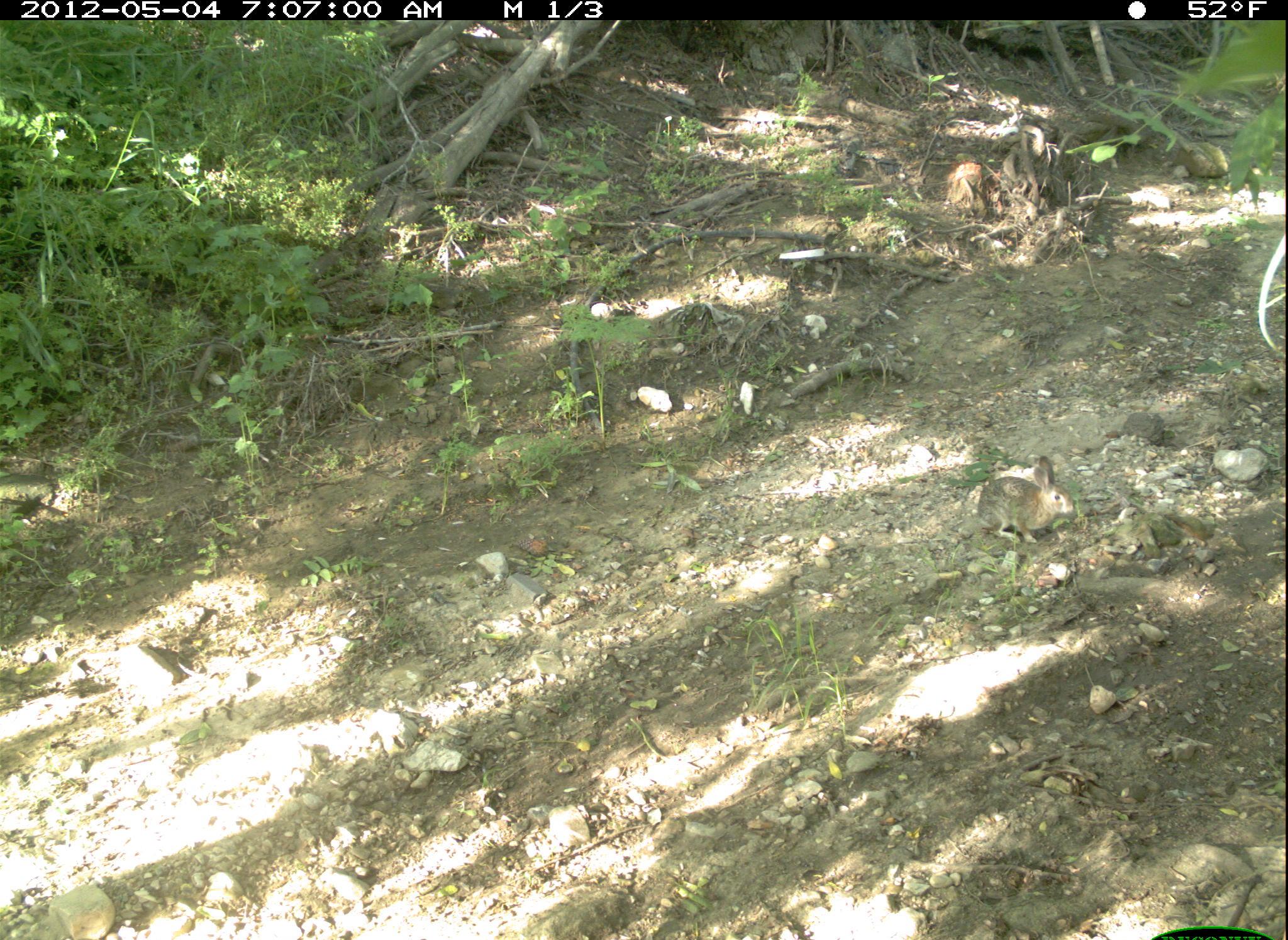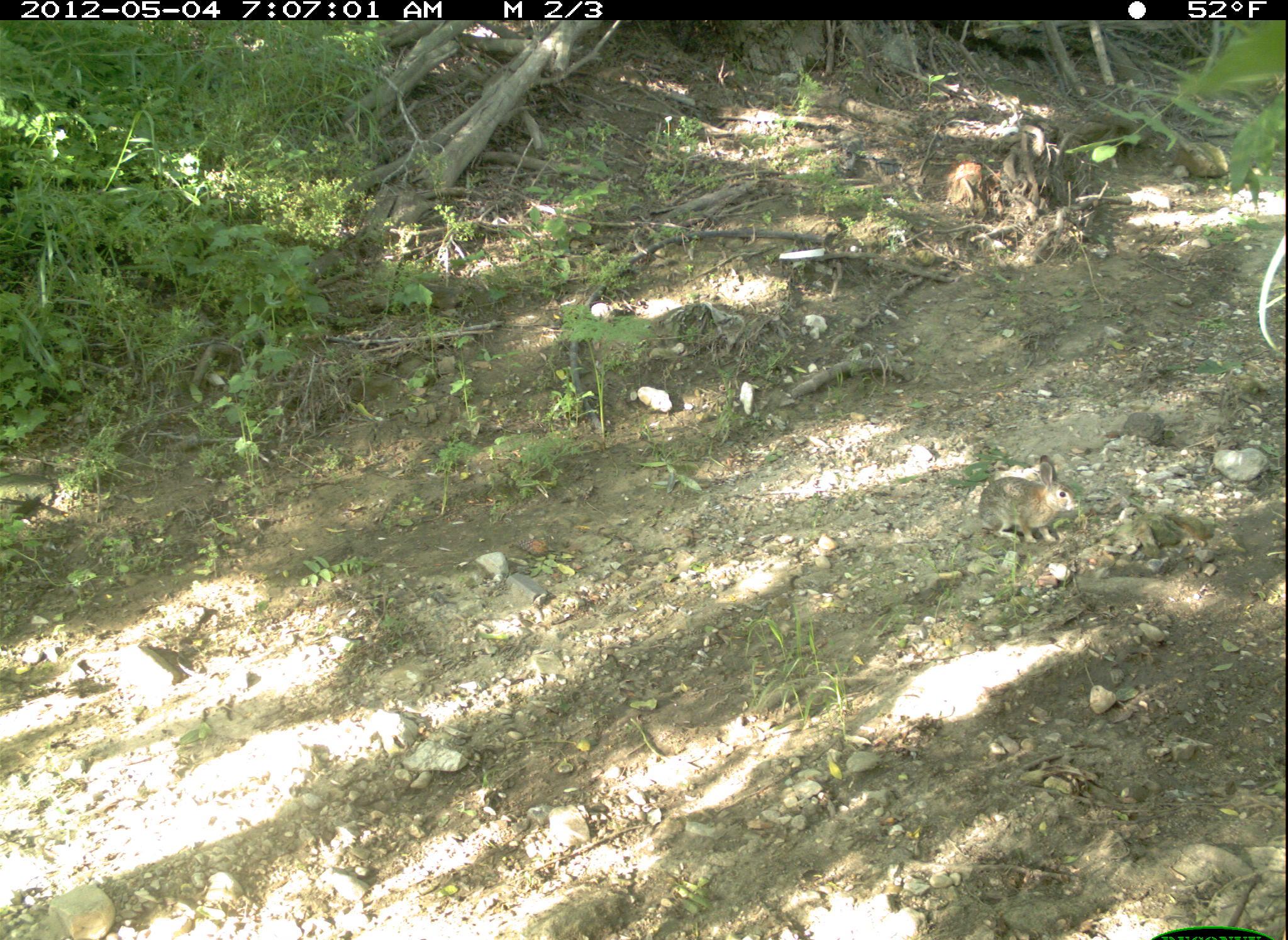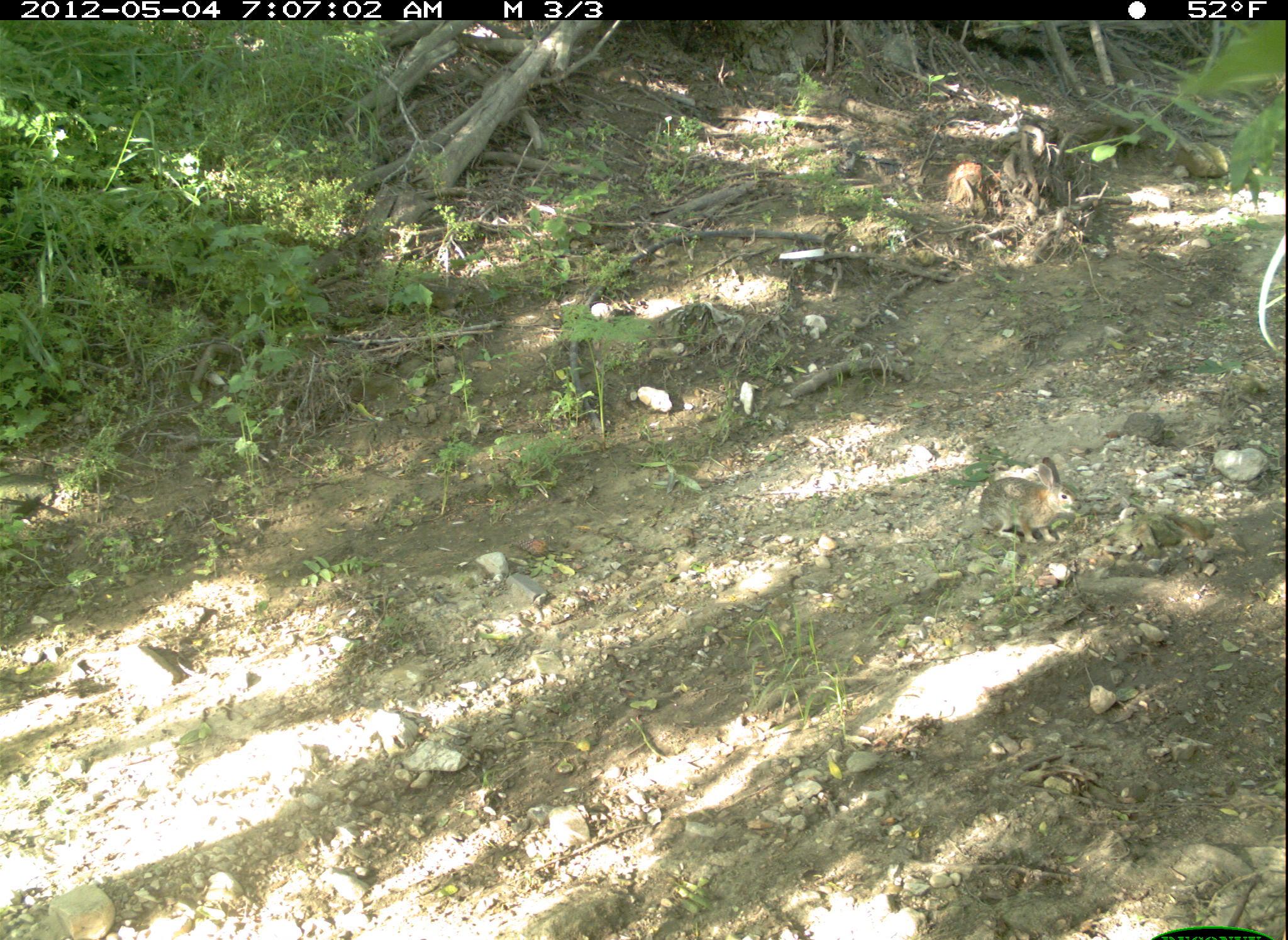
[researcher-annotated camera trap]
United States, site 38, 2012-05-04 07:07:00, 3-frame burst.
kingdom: Animalia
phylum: Chordata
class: Mammalia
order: Lagomorpha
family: Leporidae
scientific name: Leporidae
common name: rabbits and hares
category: rabbit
Rabbit (rabbits and hares) (Leporidae).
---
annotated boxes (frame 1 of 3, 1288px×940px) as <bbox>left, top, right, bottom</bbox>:
rabbit: <bbox>958, 440, 1100, 557</bbox>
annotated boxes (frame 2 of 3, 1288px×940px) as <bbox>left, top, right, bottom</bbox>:
rabbit: <bbox>952, 438, 1116, 557</bbox>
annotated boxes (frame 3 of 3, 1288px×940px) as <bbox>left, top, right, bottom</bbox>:
rabbit: <bbox>963, 446, 1085, 567</bbox>